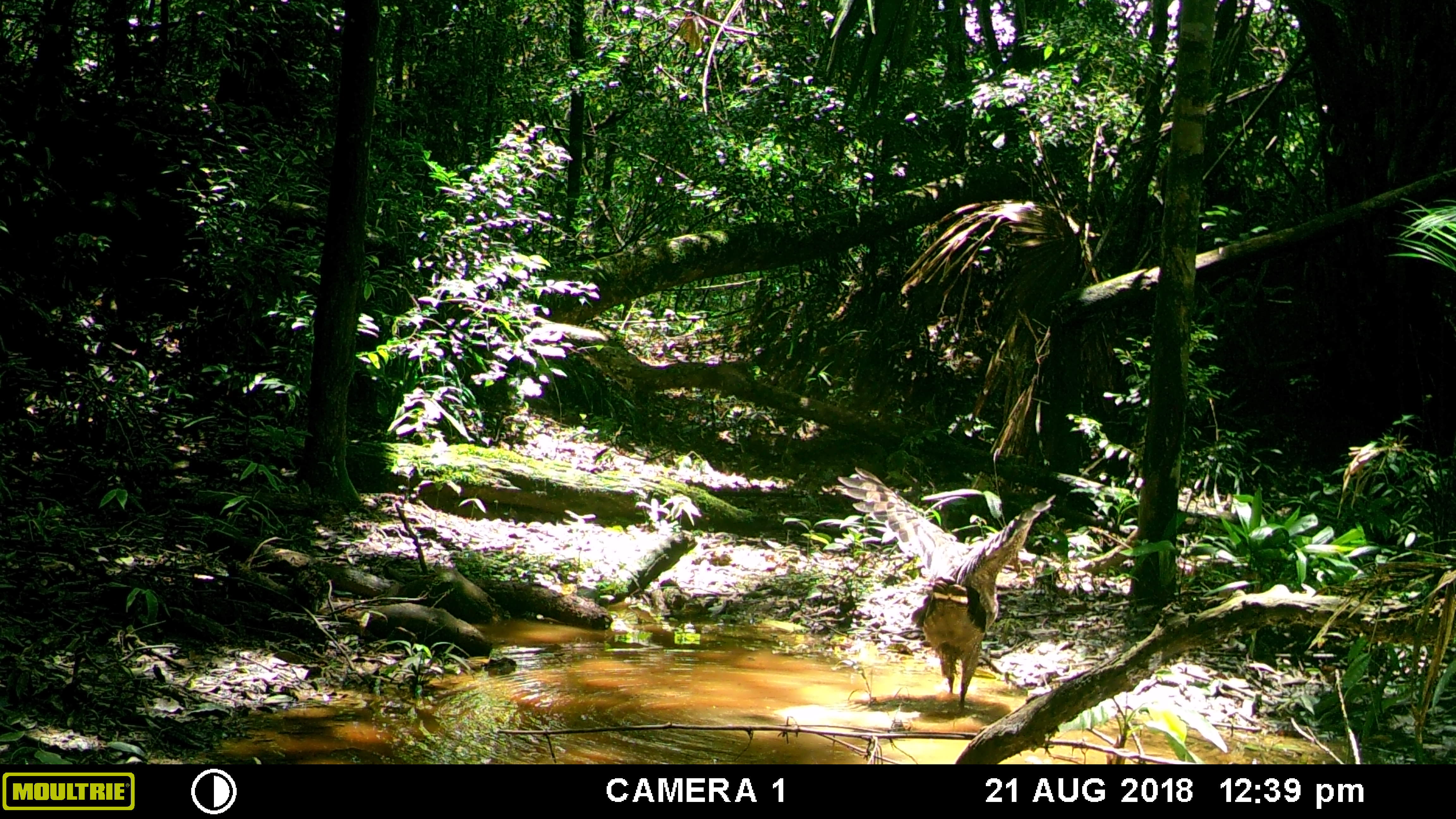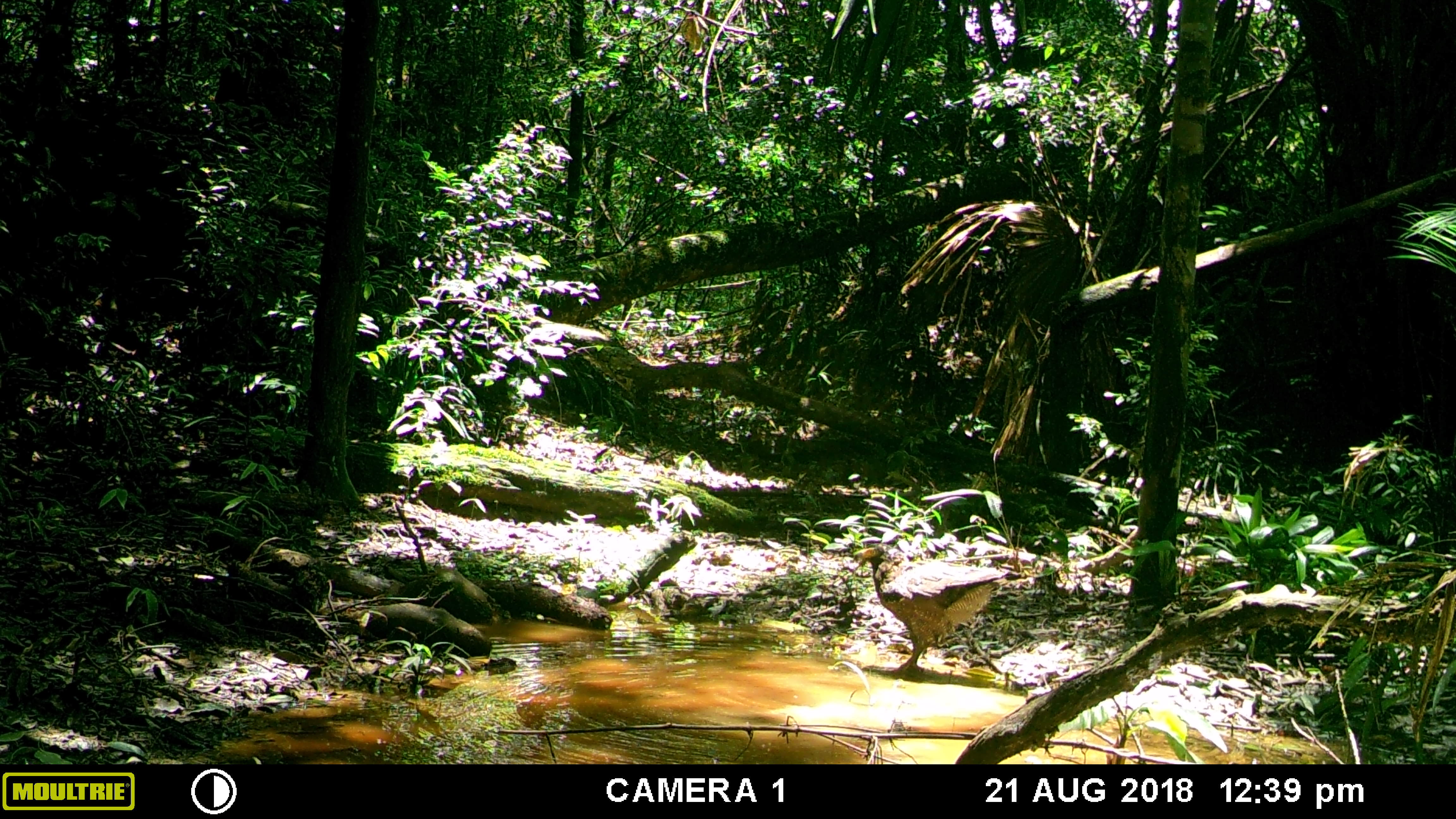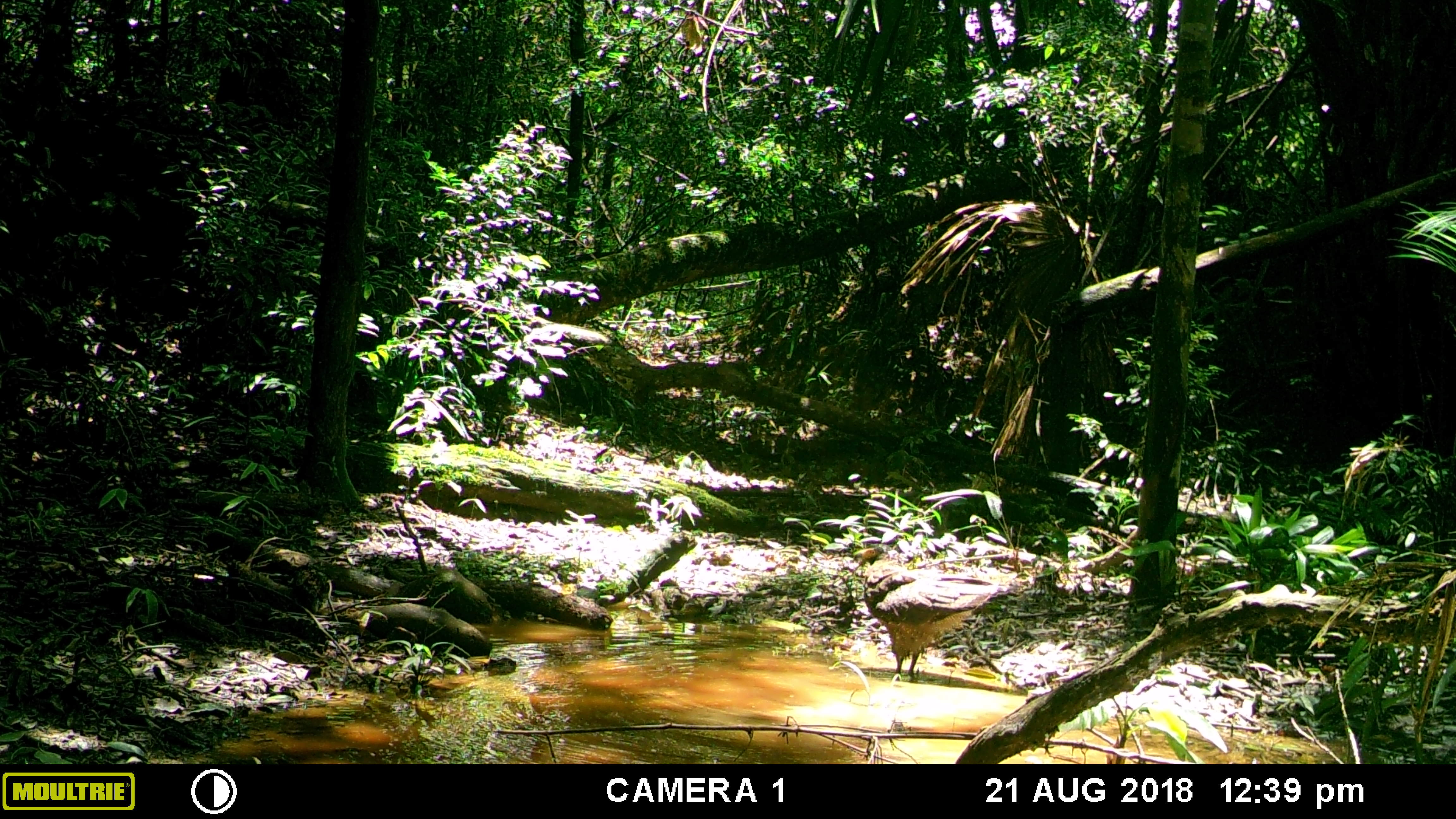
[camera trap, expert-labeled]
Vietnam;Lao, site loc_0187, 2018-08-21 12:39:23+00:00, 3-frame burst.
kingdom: Animalia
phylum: Chordata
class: Aves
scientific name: Aves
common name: bird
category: unidentified bird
Unidentified bird (bird) (Aves). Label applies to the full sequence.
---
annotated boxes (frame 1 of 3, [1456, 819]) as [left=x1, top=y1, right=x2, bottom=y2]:
unidentified bird: [left=822, top=467, right=1056, bottom=707]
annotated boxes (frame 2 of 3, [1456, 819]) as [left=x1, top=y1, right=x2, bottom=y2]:
unidentified bird: [left=854, top=544, right=1027, bottom=674]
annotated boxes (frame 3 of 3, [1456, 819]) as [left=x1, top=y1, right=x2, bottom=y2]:
unidentified bird: [left=853, top=544, right=1033, bottom=680]